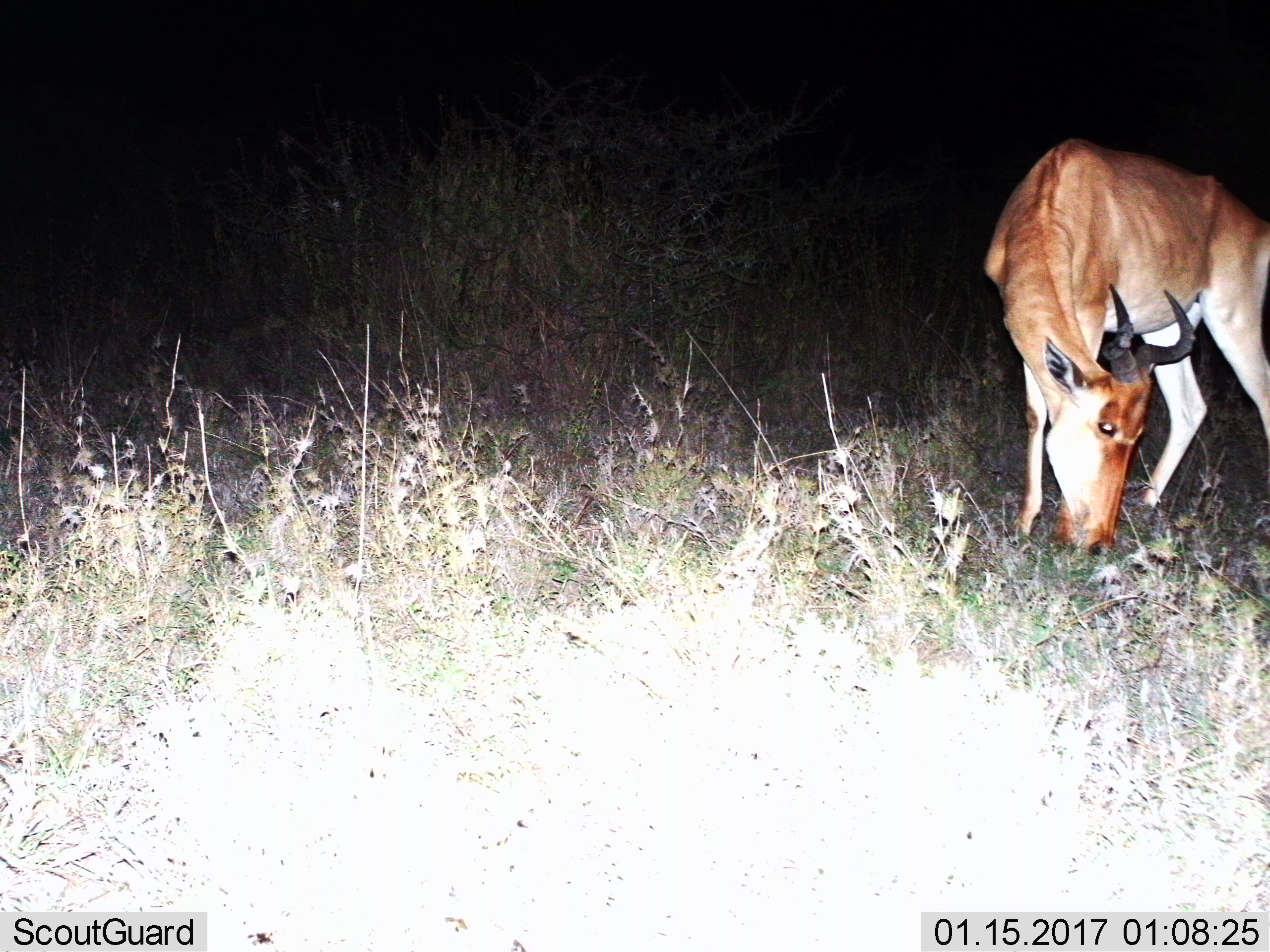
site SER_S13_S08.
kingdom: Animalia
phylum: Chordata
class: Mammalia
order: Artiodactyla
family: Bovidae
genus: Alcelaphus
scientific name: Alcelaphus buselaphus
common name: hartebeest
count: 1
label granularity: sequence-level